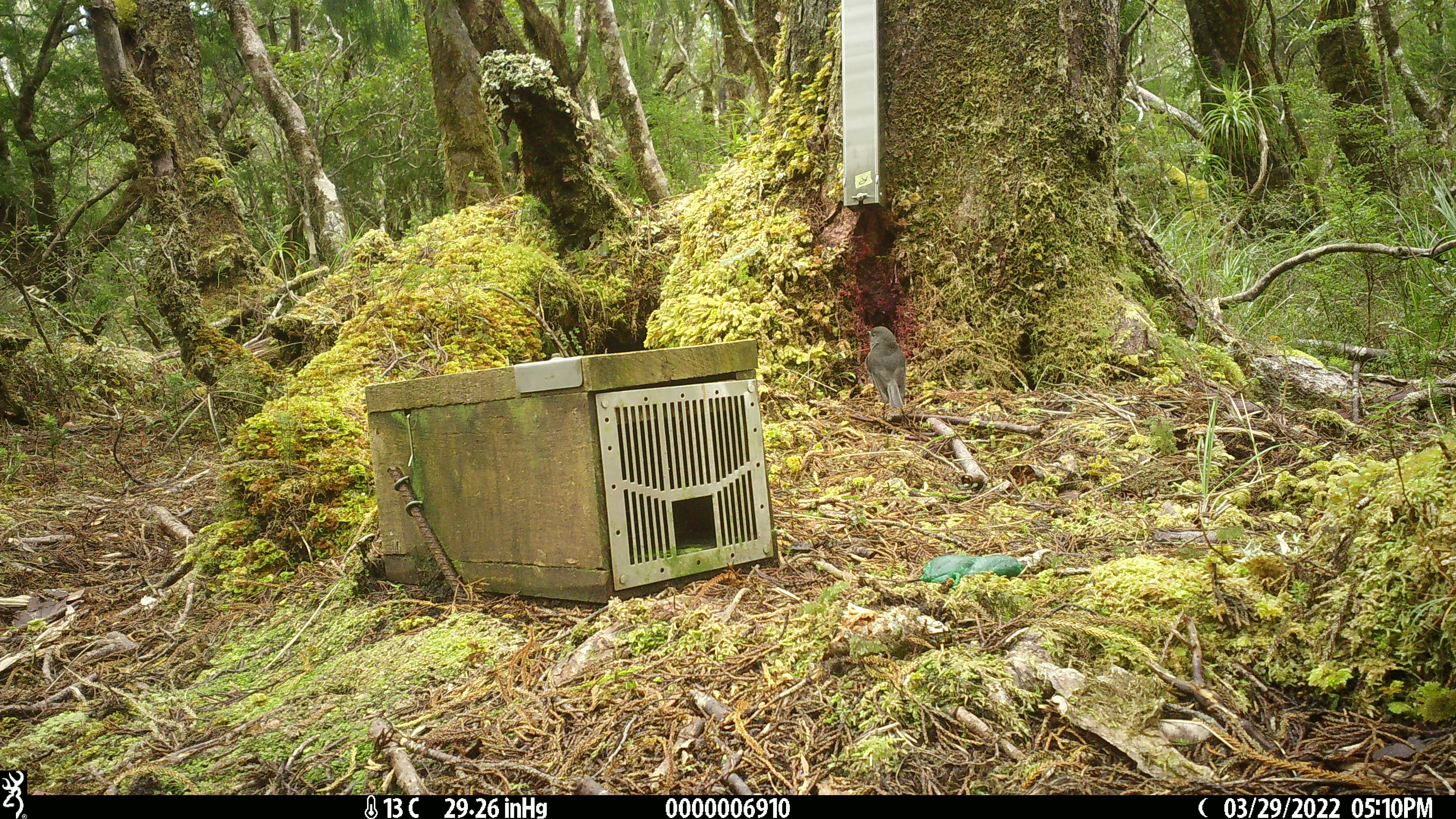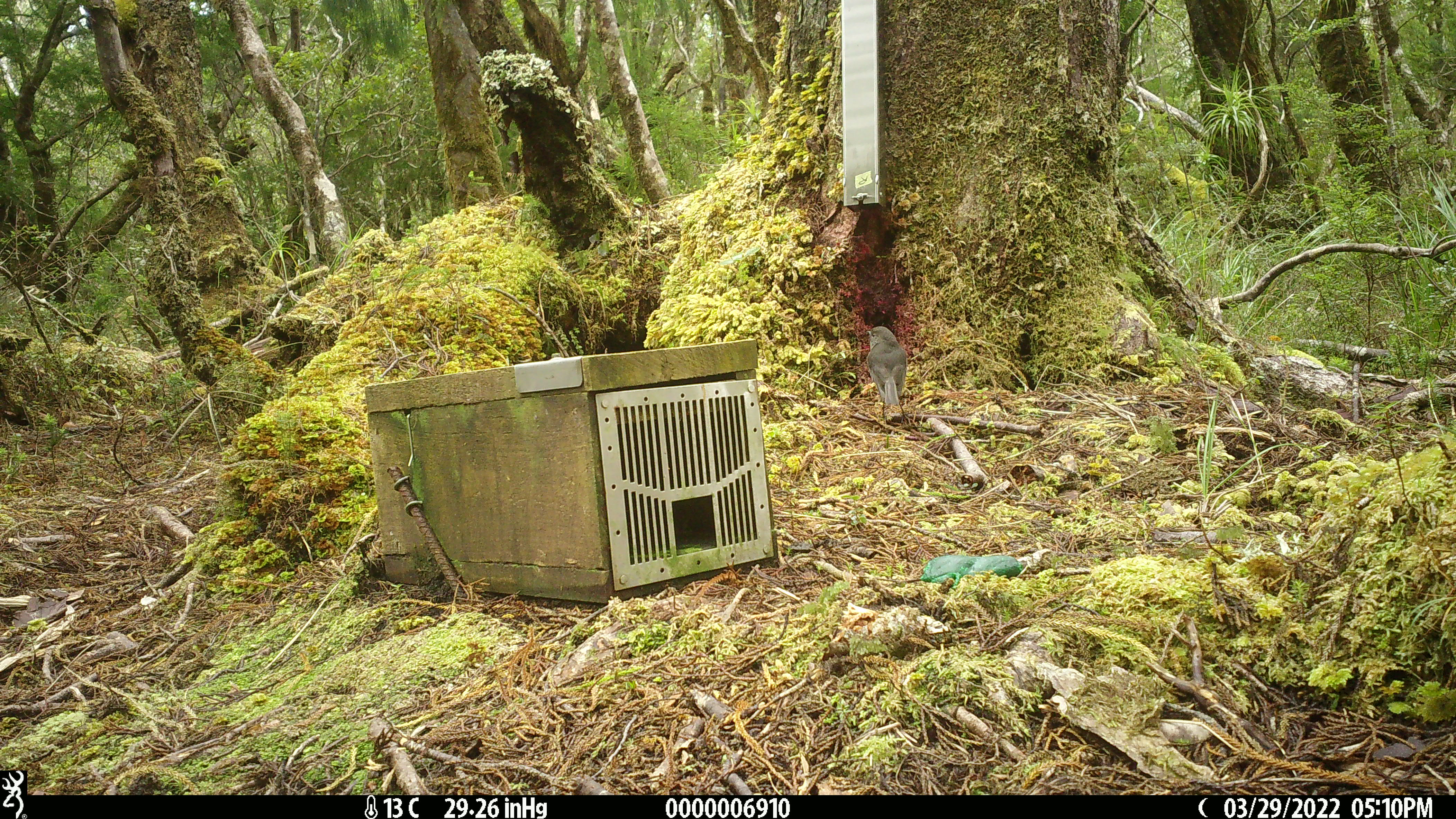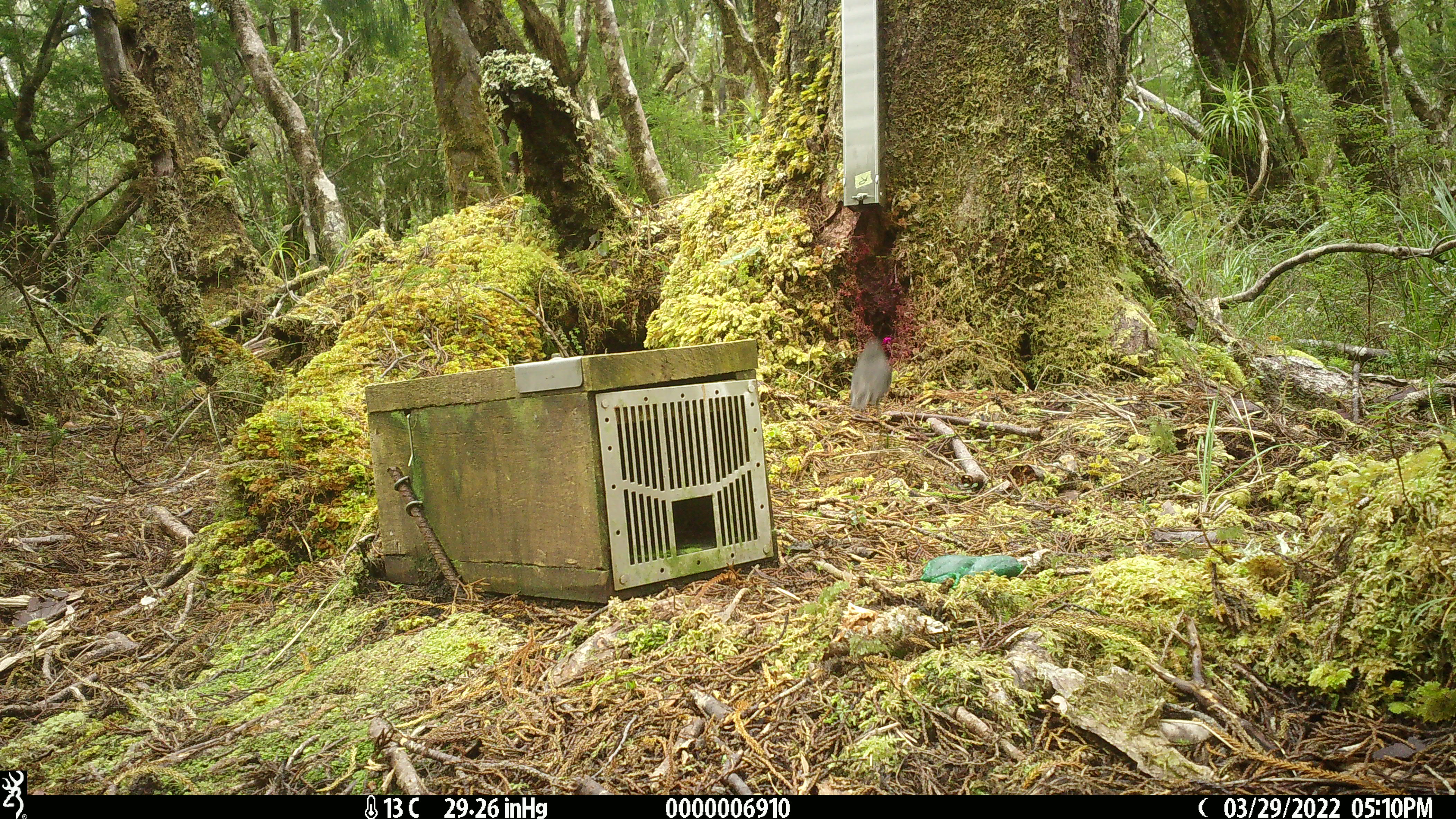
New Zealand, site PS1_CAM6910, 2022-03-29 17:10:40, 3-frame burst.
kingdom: Animalia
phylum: Chordata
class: Aves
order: Passeriformes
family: Petroicidae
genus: Petroica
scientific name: Petroica australis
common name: new zealand robin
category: robin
Robin (new zealand robin) (Petroica australis).